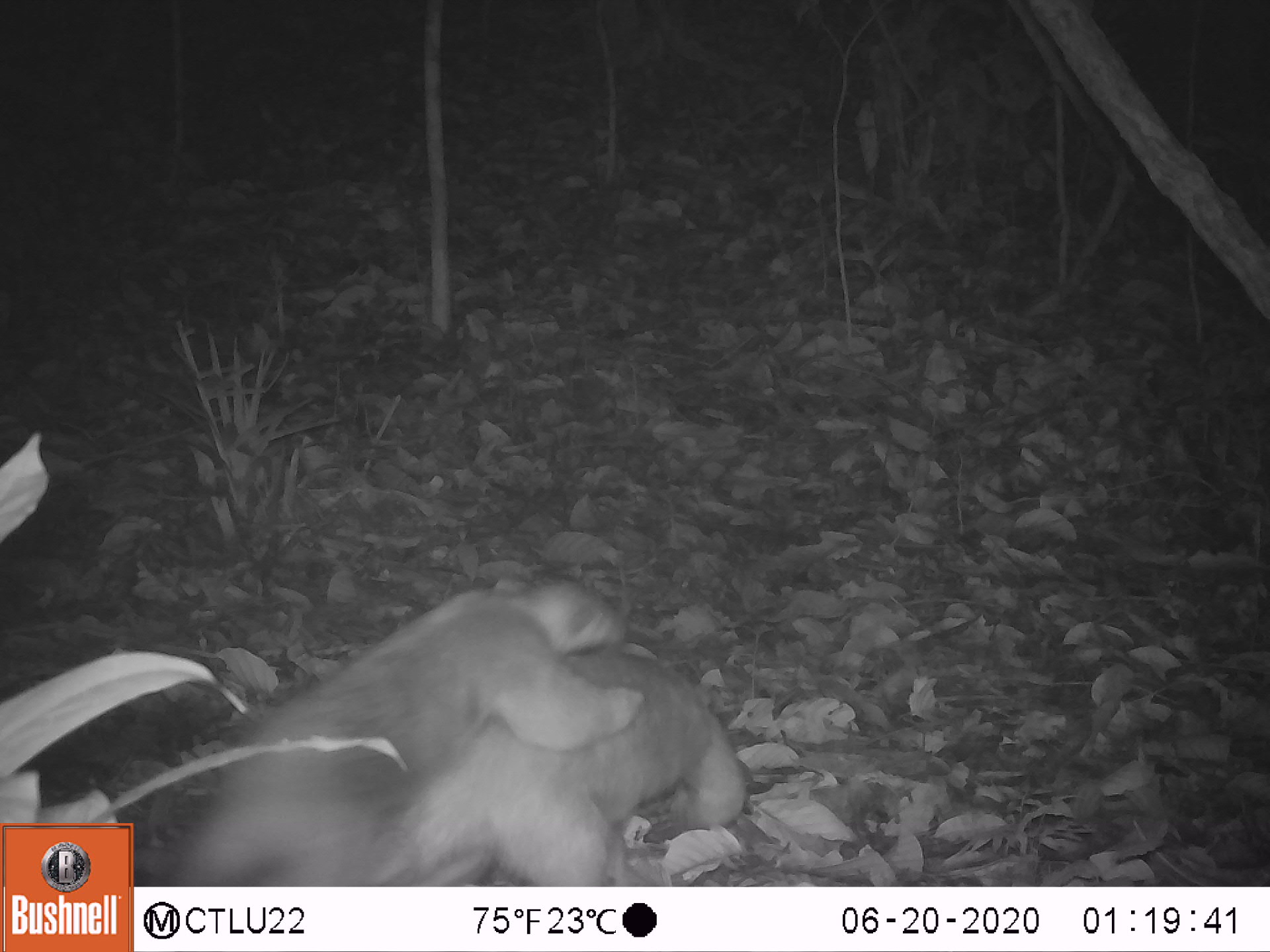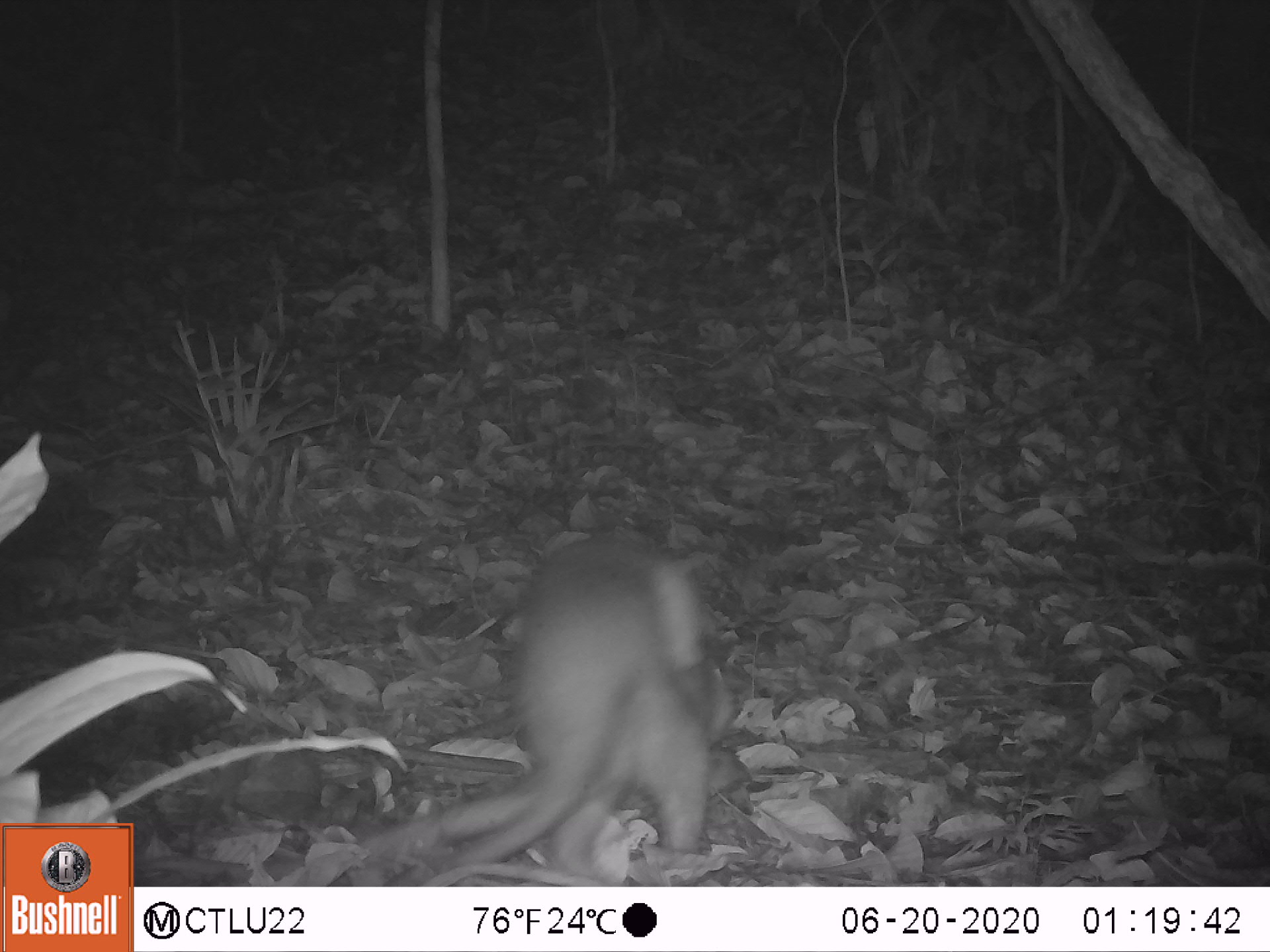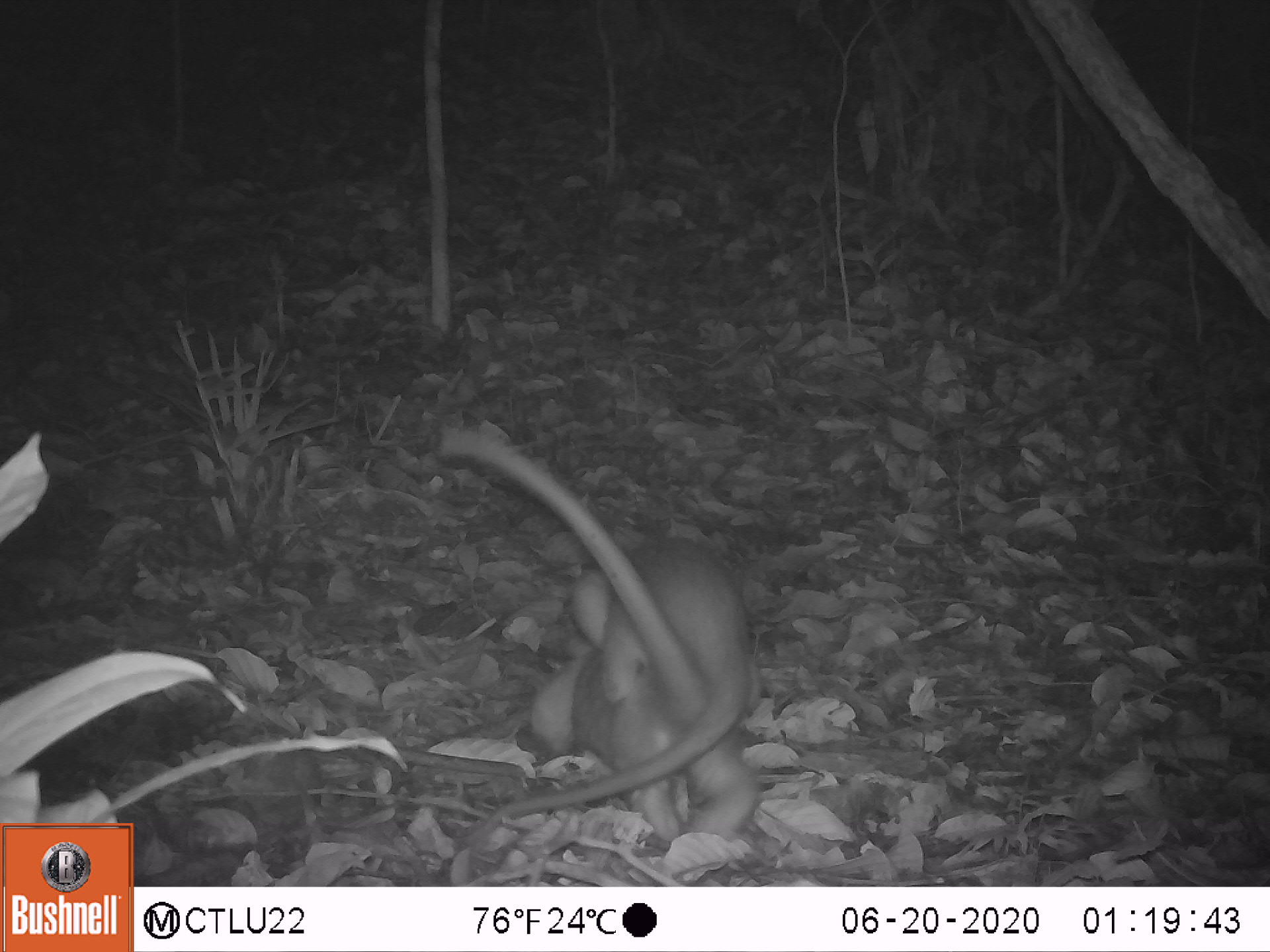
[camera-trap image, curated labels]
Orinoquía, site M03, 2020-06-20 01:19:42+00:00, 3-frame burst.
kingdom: Animalia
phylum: Chordata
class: Mammalia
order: Pilosa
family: Myrmecophagidae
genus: Tamandua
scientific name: Tamandua tetradactyla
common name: southern tamandua